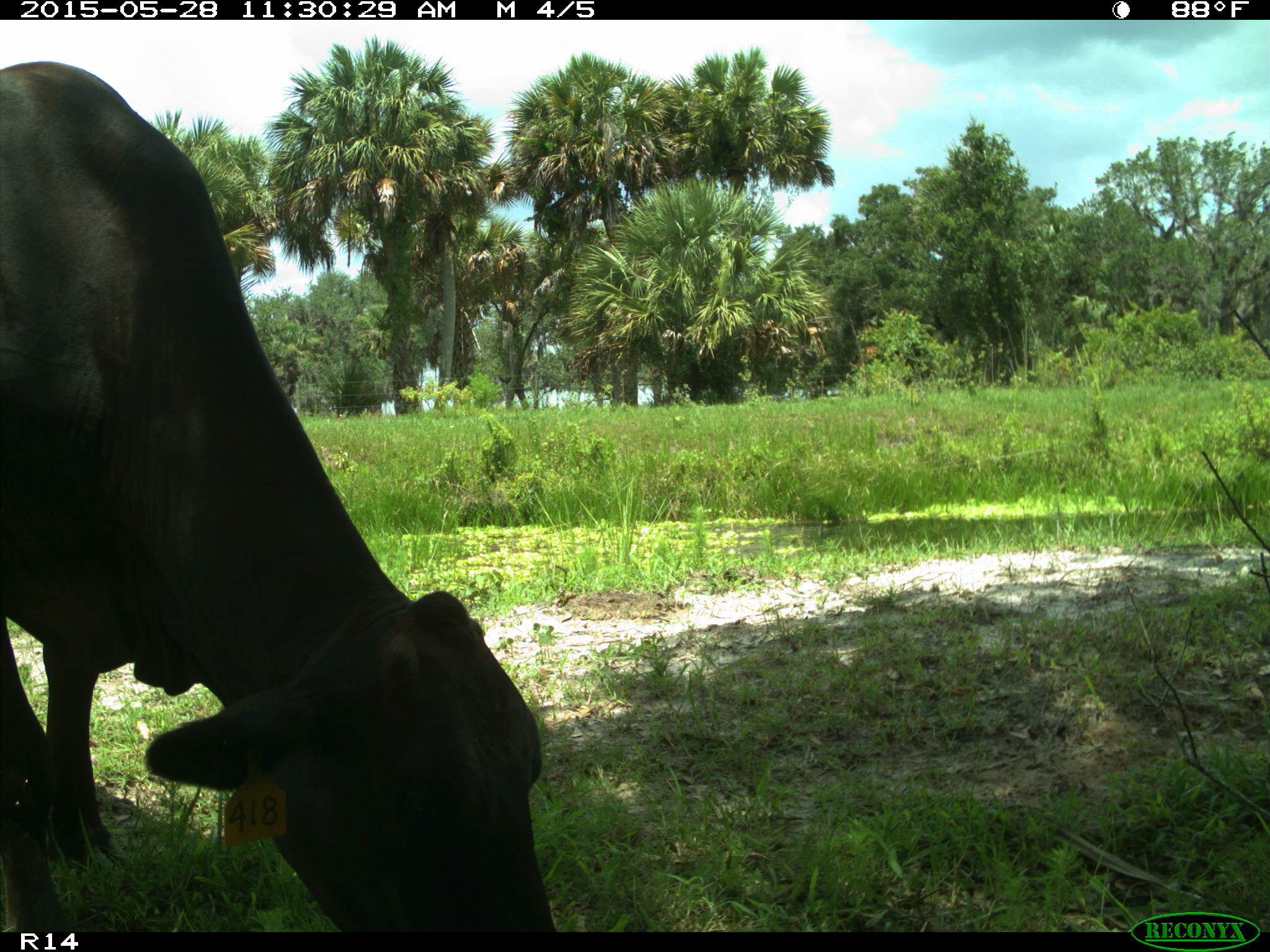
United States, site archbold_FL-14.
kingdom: Animalia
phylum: Chordata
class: Mammalia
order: Artiodactyla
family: Bovidae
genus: Bos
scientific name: Bos taurus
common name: domestic cow